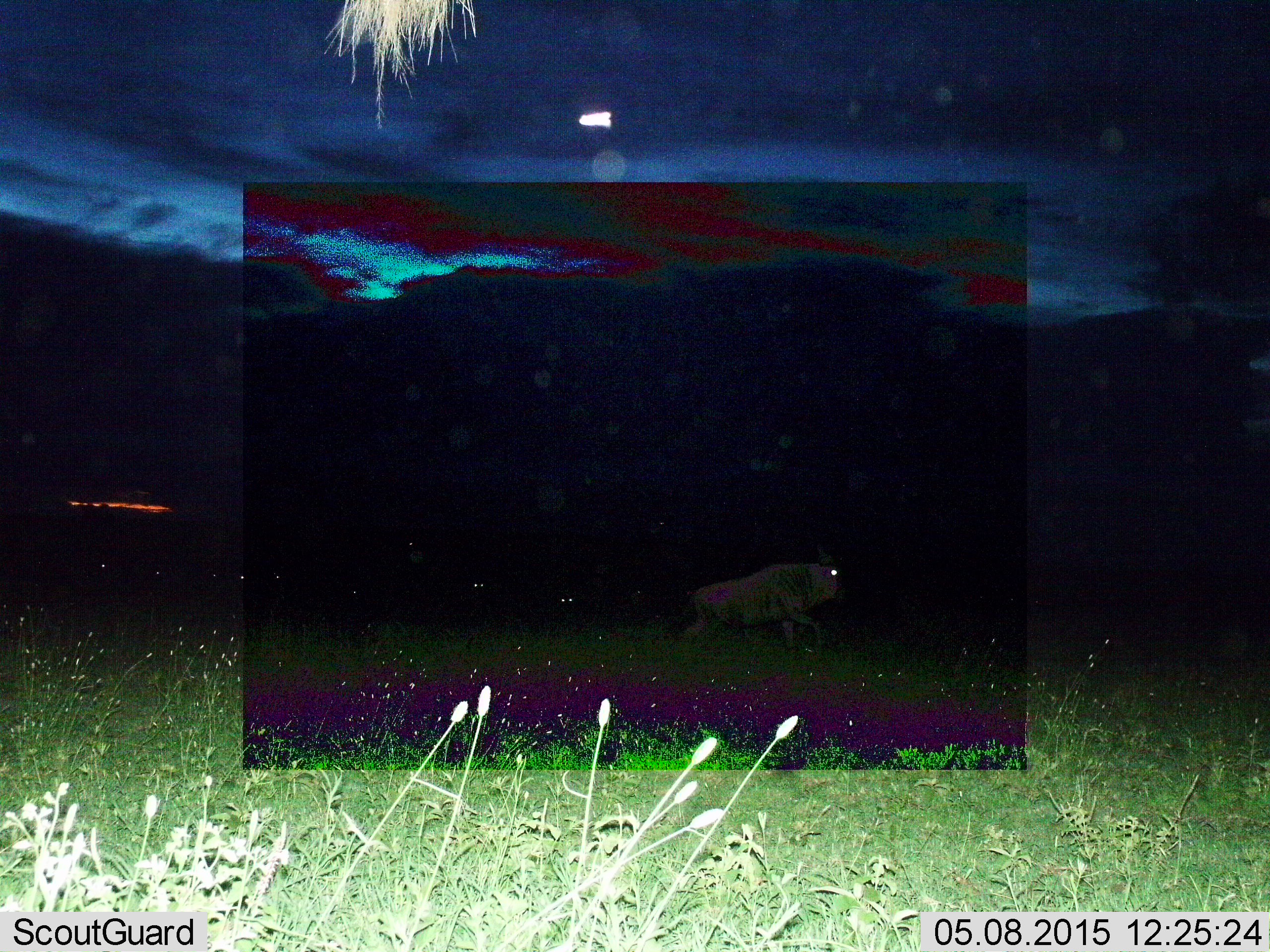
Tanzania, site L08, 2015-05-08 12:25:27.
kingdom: Animalia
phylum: Chordata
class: Mammalia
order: Artiodactyla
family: Bovidae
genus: Connochaetes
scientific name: Connochaetes taurinus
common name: blue wildebeest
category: wildebeest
Wildebeest (blue wildebeest) (Connochaetes taurinus), count 1. Behavior (volunteer vote fractions): standing 0%, resting 0%, moving 100%, interacting 0%. Young present (vote fraction): 0%. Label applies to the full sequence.